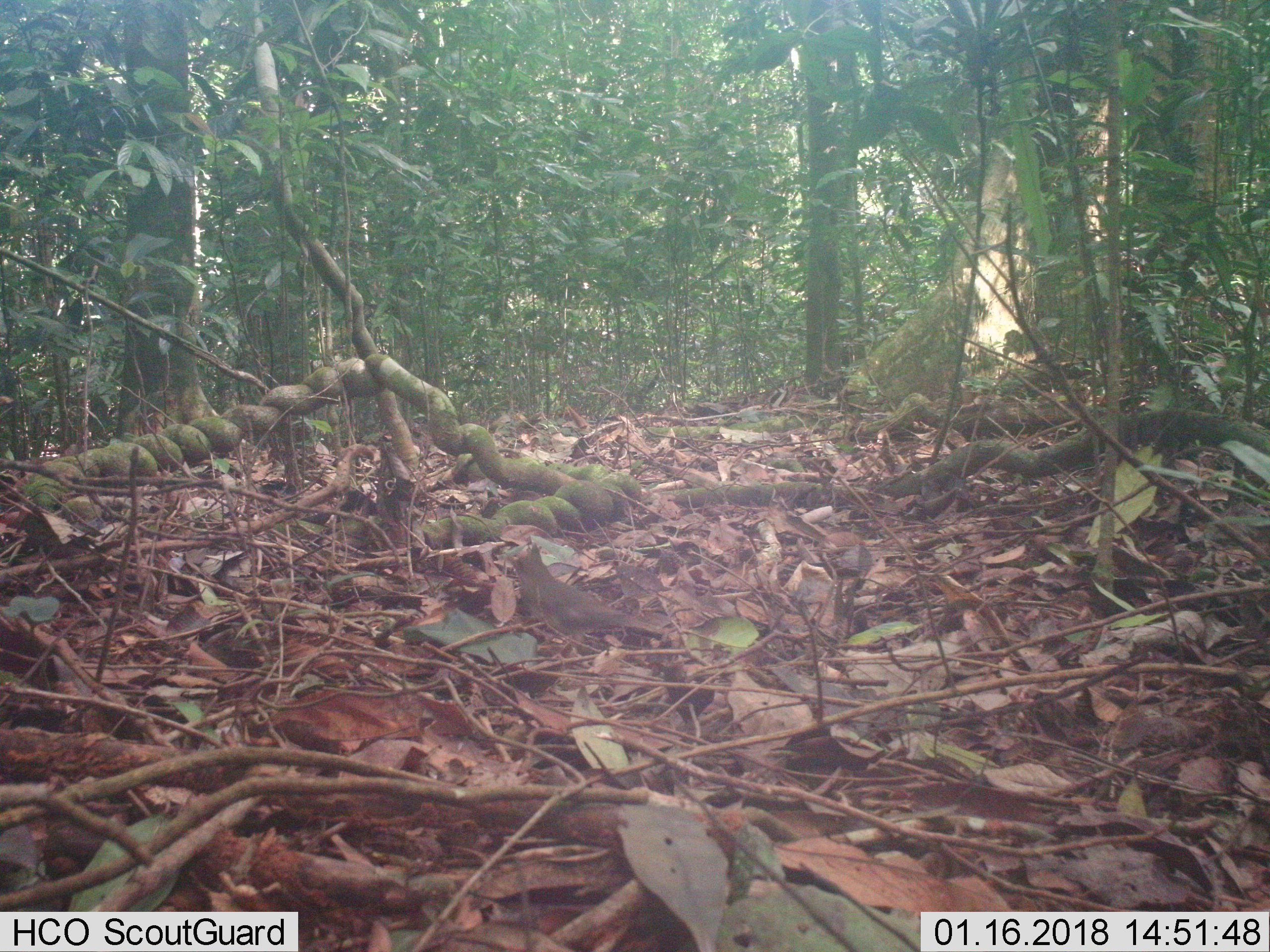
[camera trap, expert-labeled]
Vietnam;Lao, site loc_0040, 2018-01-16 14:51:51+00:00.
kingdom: Animalia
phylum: Chordata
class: Aves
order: Passeriformes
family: Turdidae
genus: Turdus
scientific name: Turdus cardis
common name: japanese thrush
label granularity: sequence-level